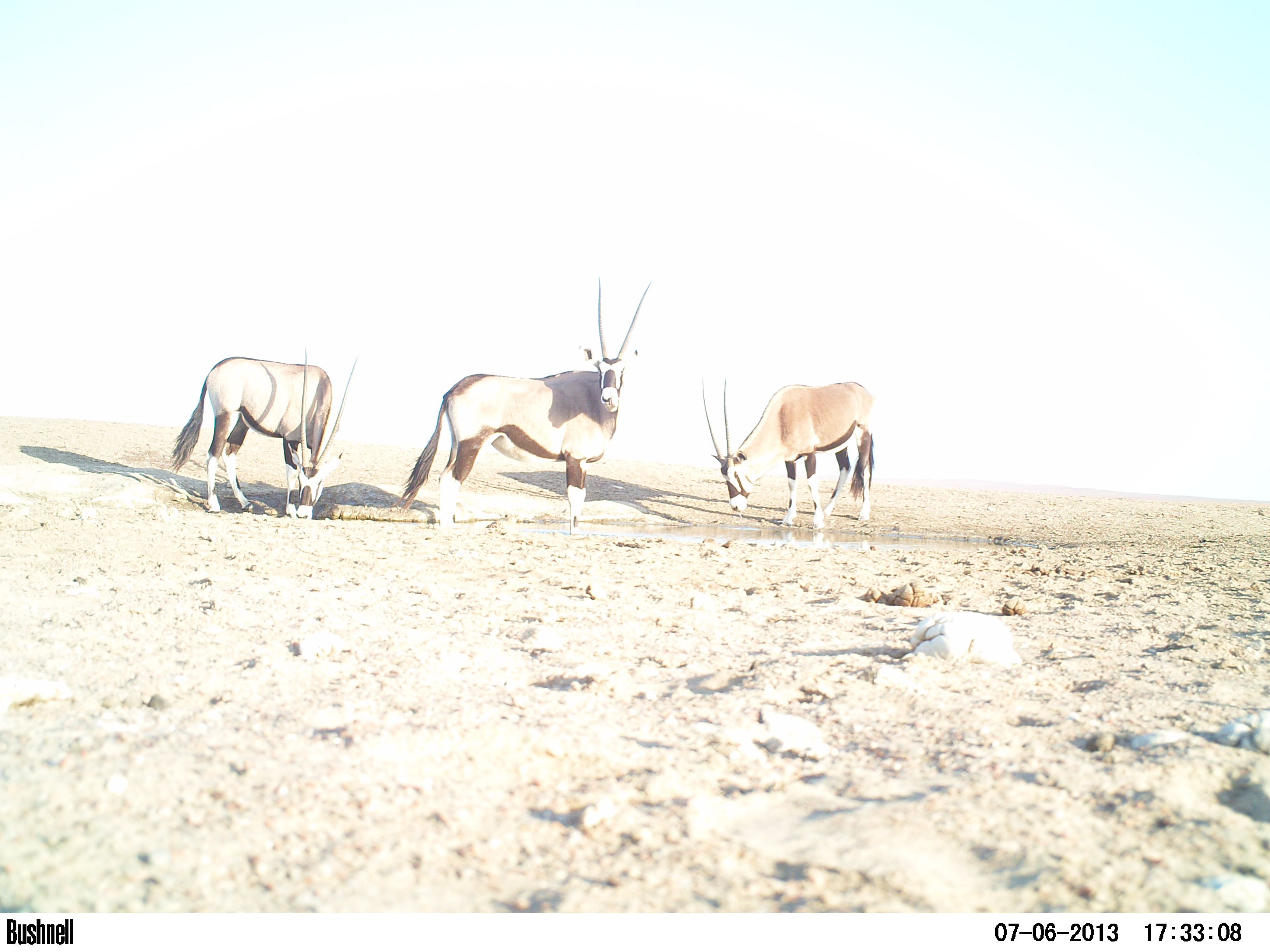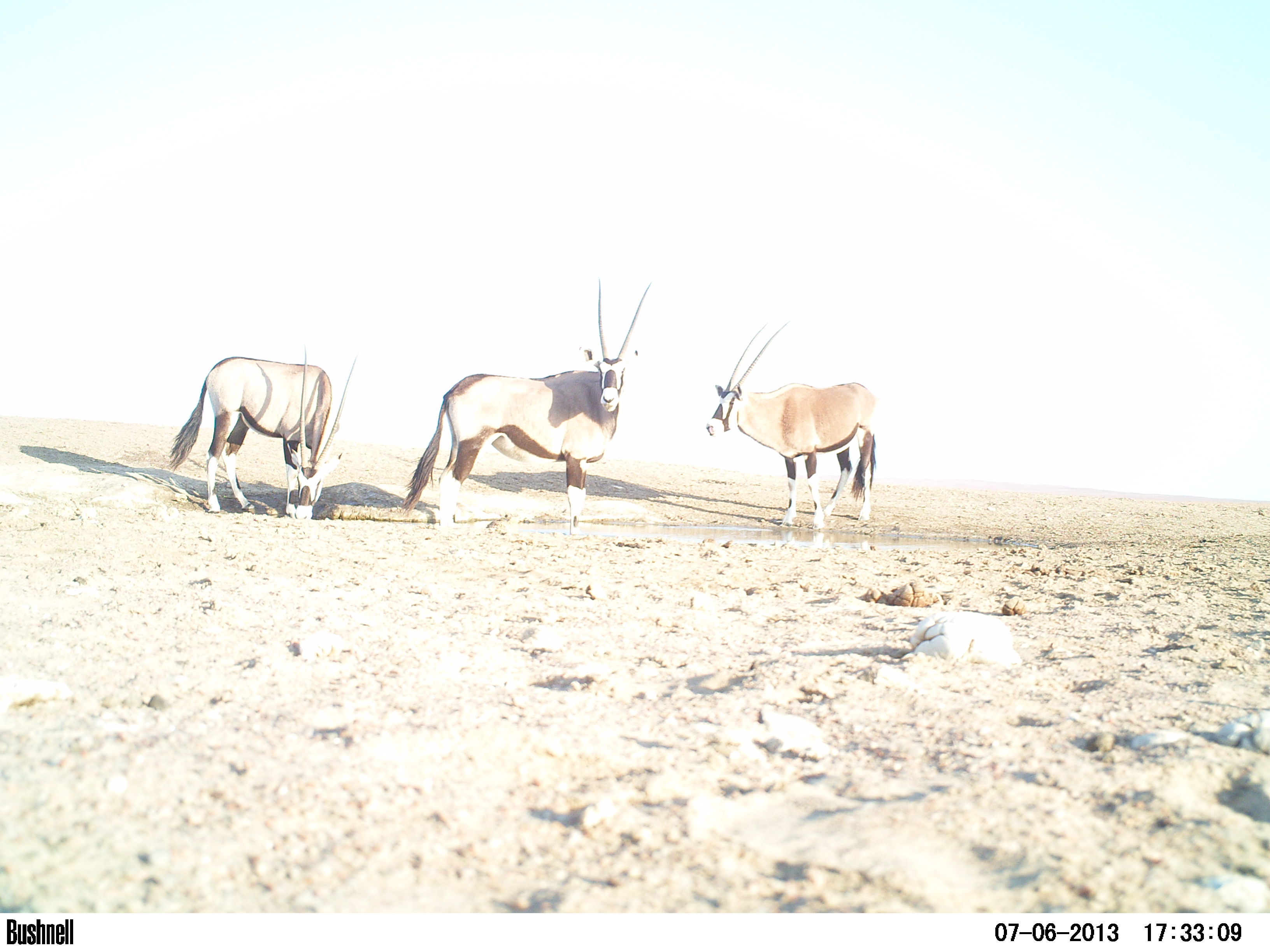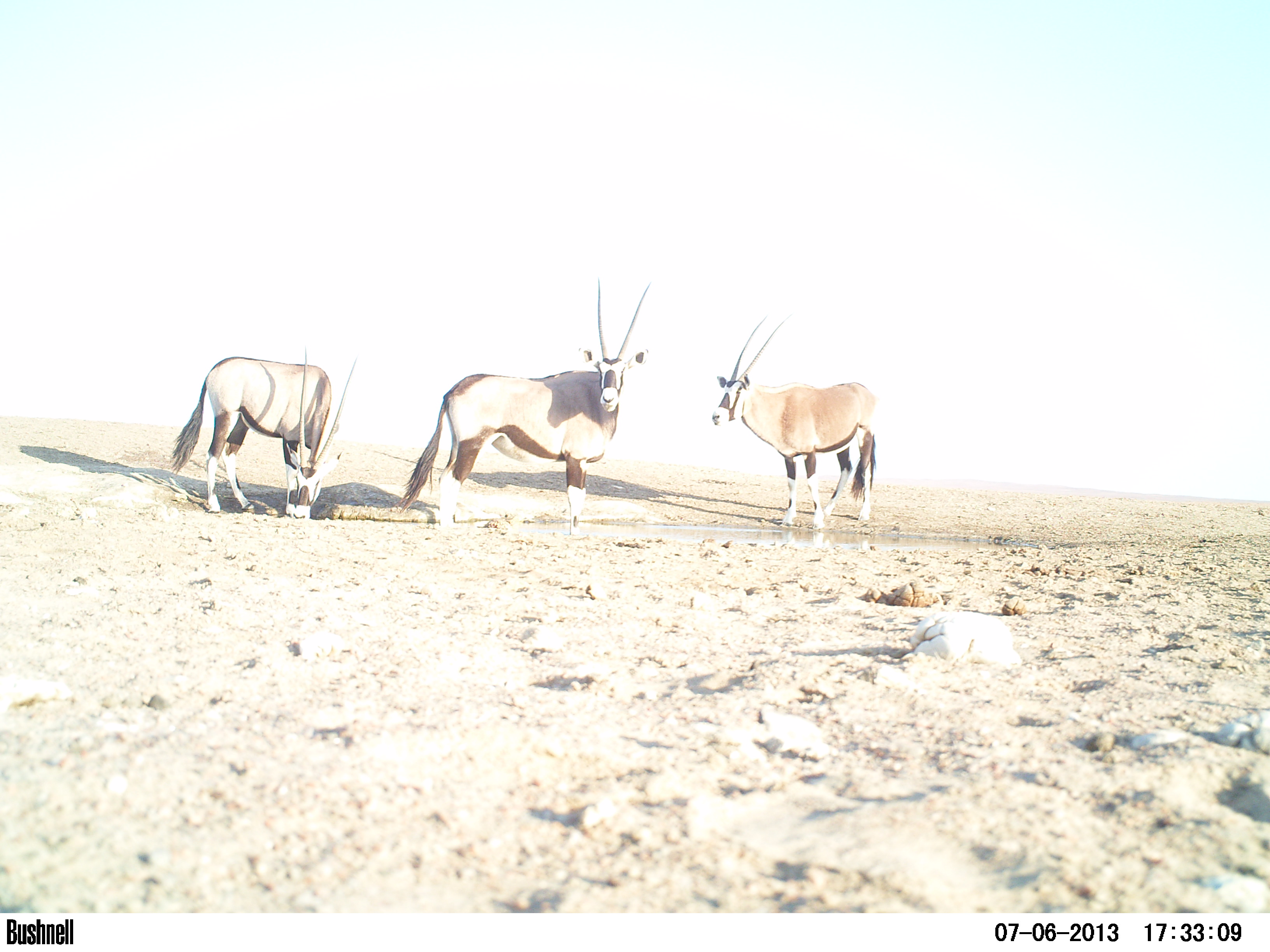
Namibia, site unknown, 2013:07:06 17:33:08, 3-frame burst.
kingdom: Animalia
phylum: Chordata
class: Mammalia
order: Artiodactyla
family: Bovidae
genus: Oryx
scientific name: Oryx gazella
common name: gemsbok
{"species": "Oryx gazella (gemsbok)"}